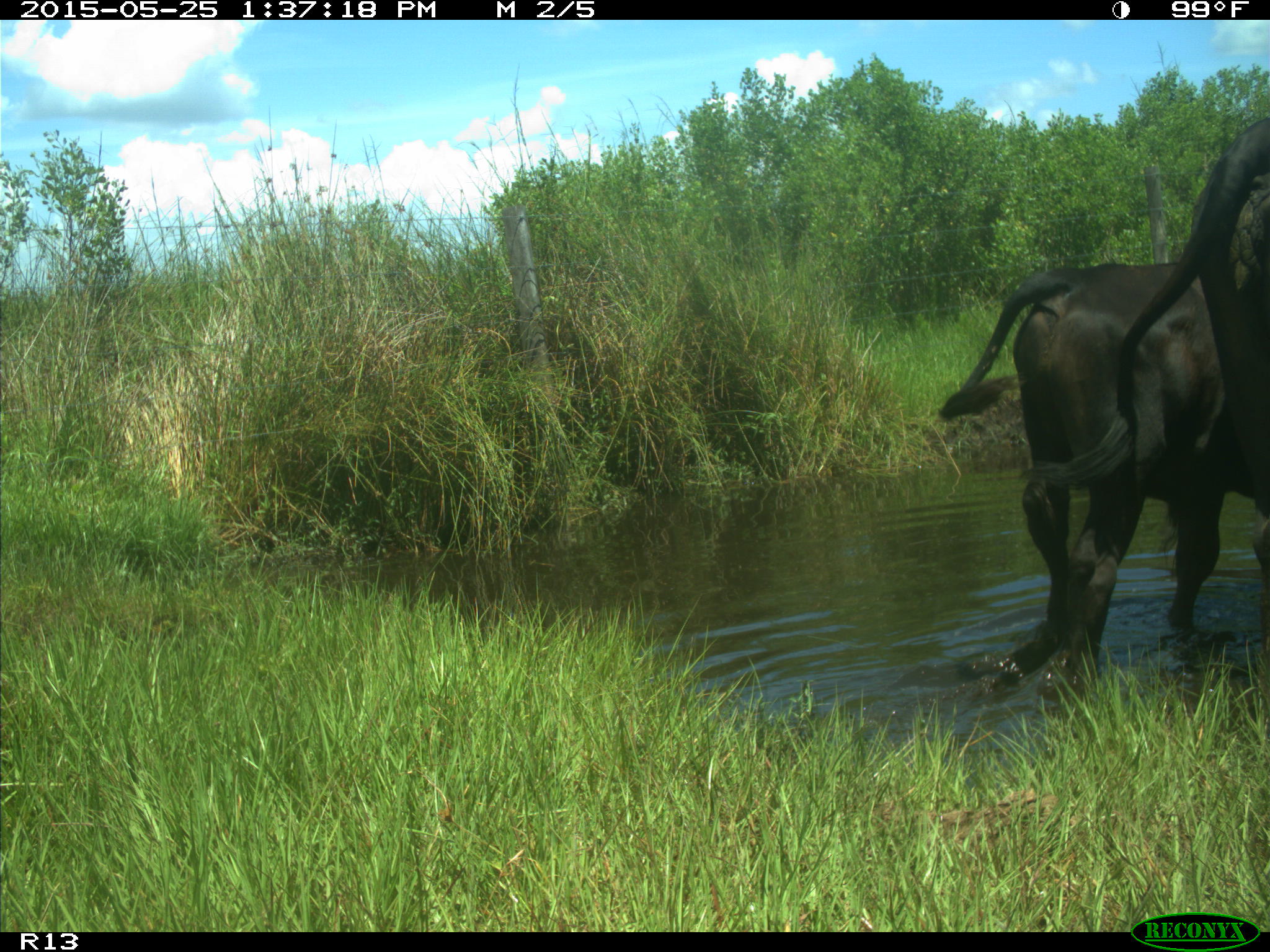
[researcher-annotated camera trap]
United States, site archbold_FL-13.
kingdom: Animalia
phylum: Chordata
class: Mammalia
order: Artiodactyla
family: Bovidae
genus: Bos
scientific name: Bos taurus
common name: domestic cow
Bos taurus (domestic cow).